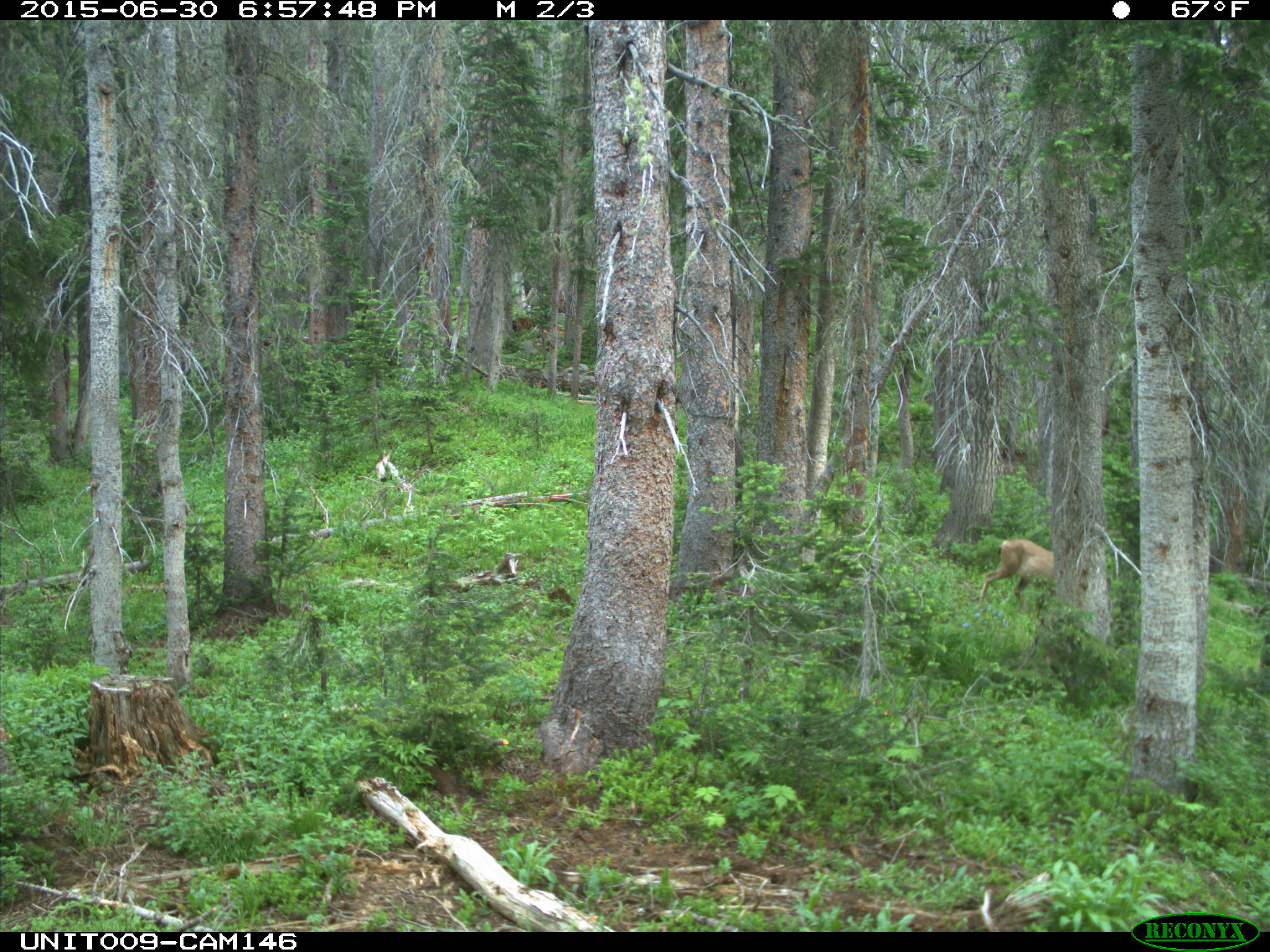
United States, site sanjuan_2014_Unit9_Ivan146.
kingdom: Animalia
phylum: Chordata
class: Mammalia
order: Artiodactyla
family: Cervidae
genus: Odocoileus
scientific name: Odocoileus hemionus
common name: mule deer